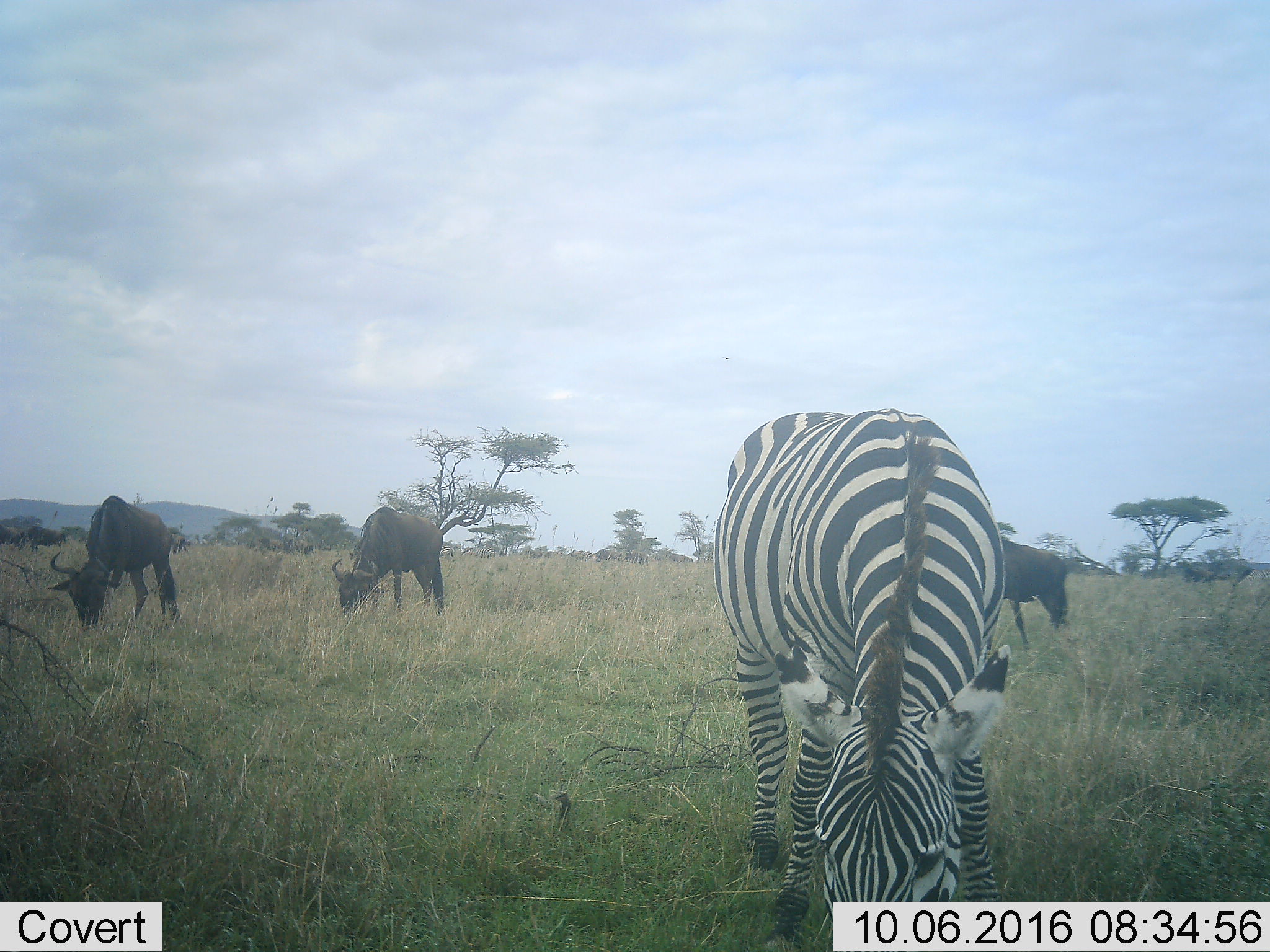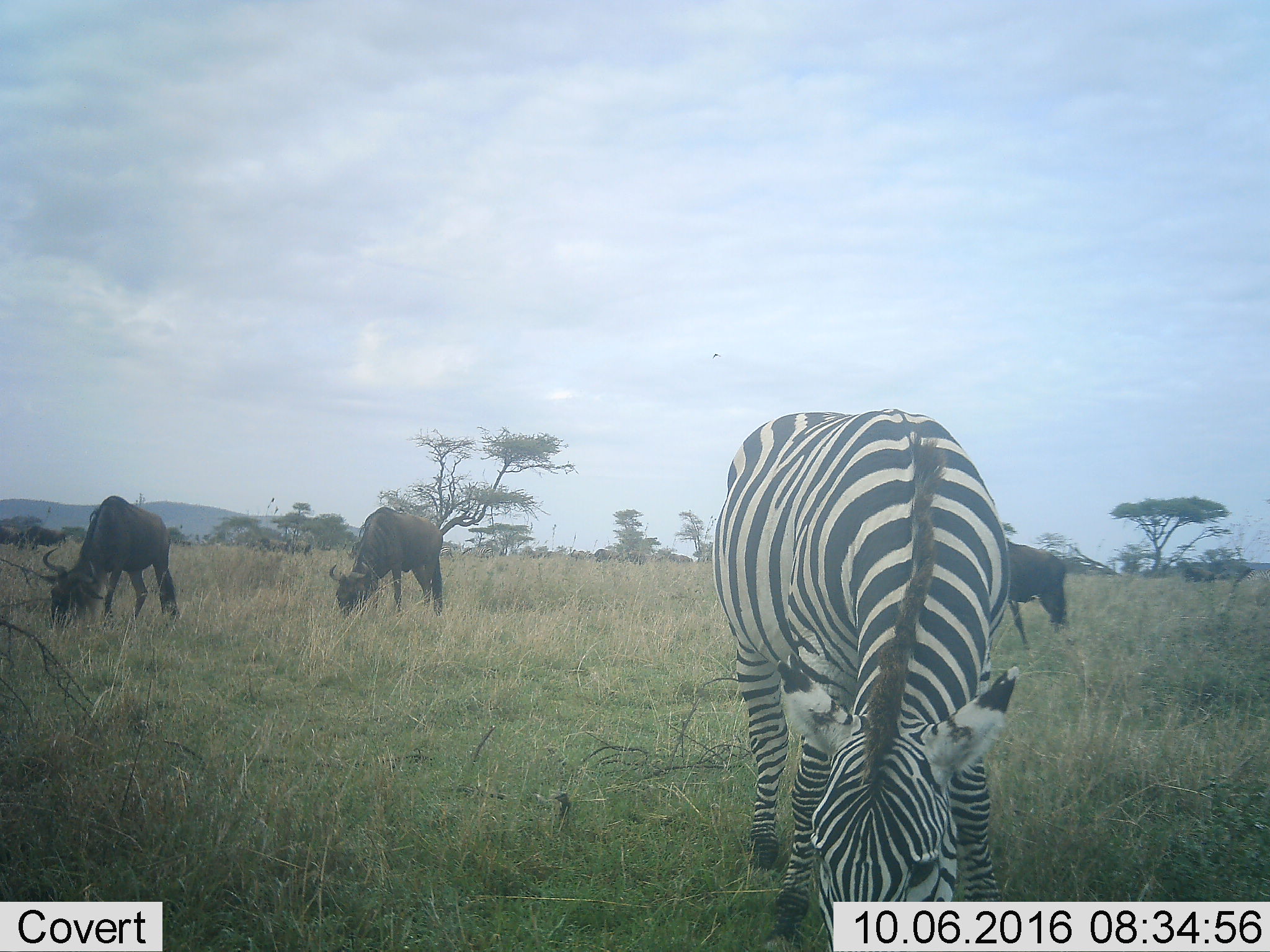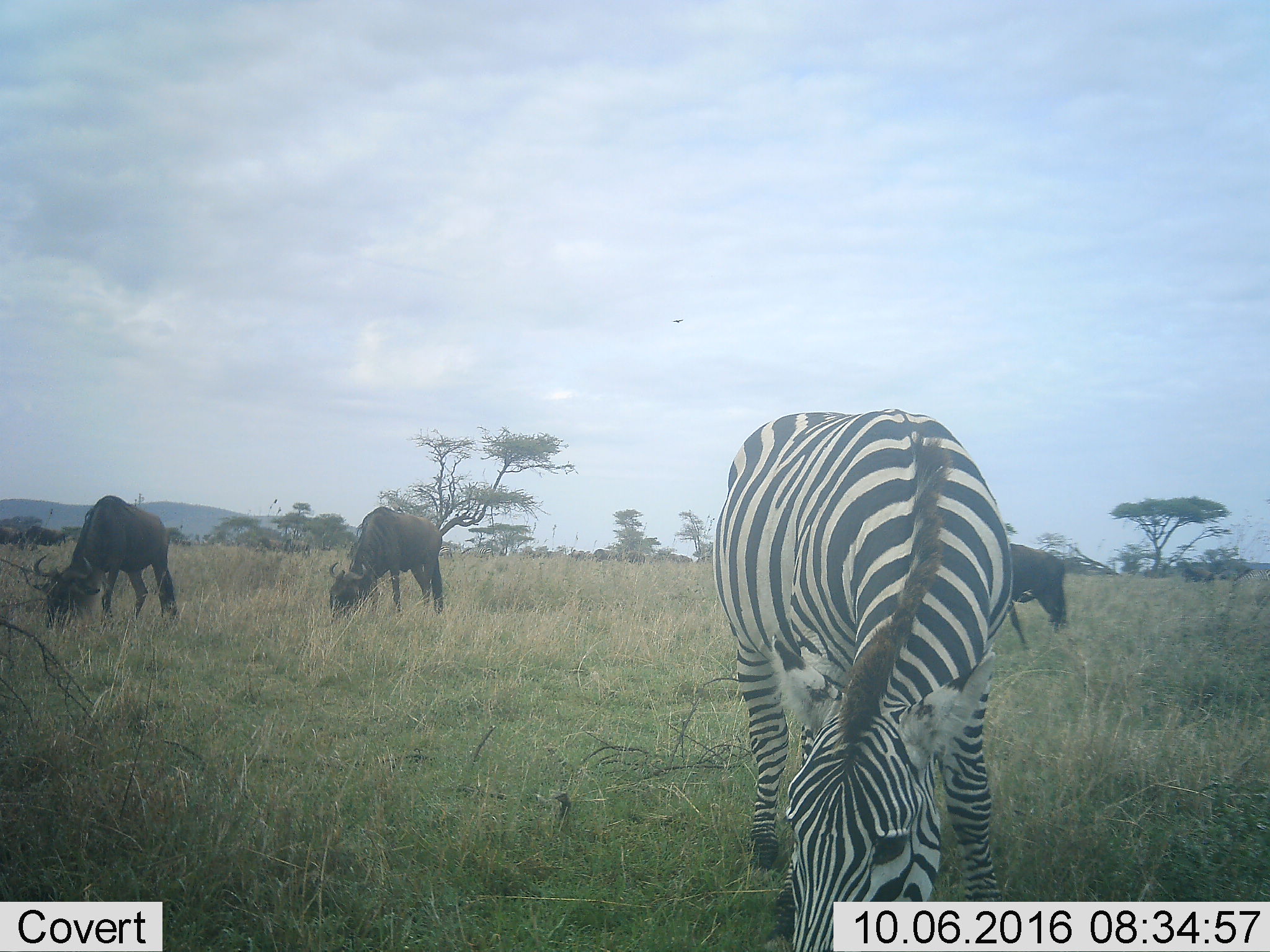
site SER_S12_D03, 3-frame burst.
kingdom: Animalia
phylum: Chordata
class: Mammalia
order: Artiodactyla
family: Bovidae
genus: Connochaetes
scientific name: Connochaetes taurinus taurinus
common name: blue wildebeest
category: wildebeestblue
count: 11-50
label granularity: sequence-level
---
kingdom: Animalia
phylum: Chordata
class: Mammalia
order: Perissodactyla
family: Equidae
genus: Equus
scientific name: Equus quagga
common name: plains zebra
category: zebraplains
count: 3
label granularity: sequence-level